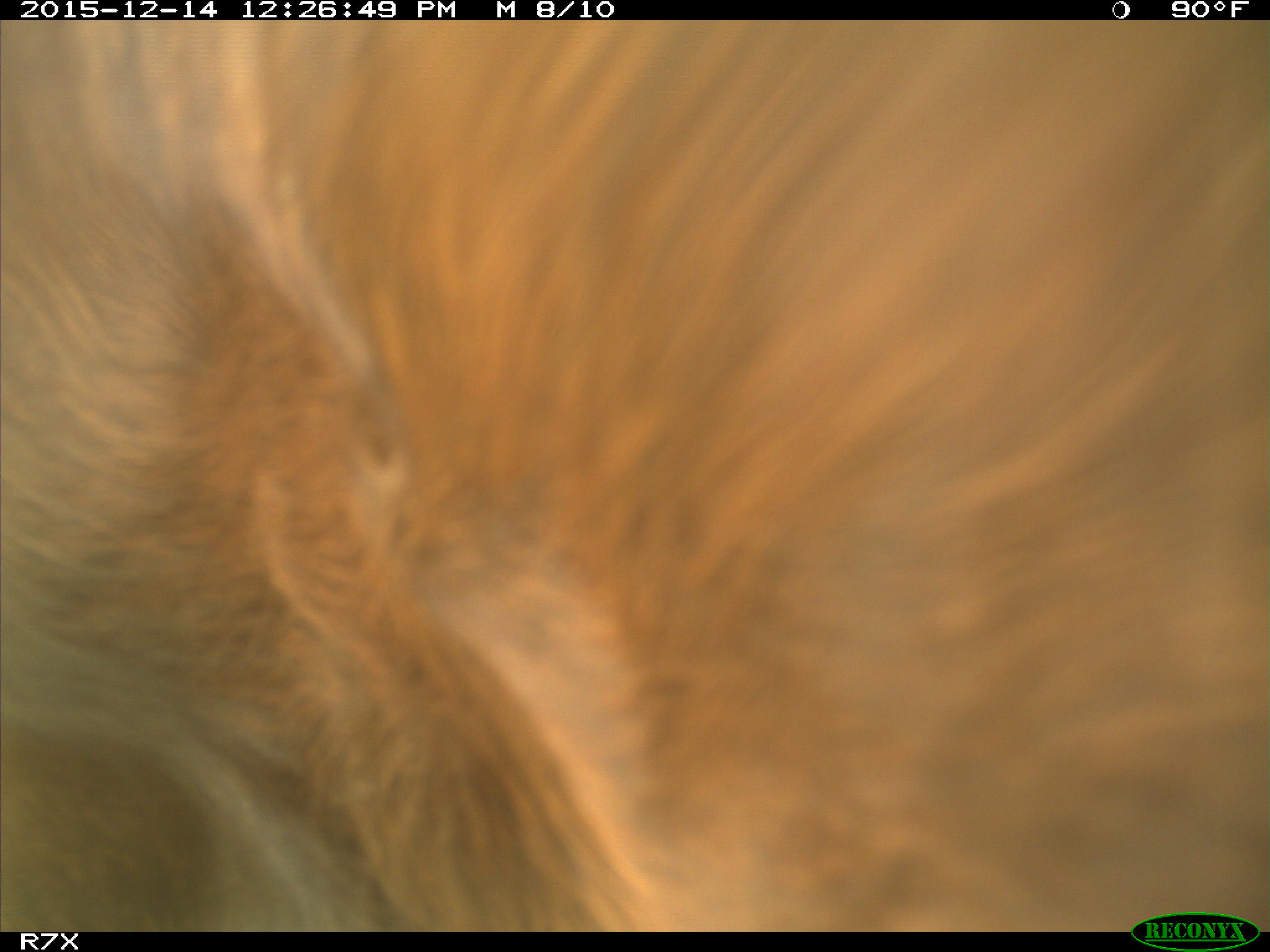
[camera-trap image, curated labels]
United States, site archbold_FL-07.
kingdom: Animalia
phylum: Chordata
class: Mammalia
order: Artiodactyla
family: Bovidae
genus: Bos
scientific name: Bos taurus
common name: domestic cow